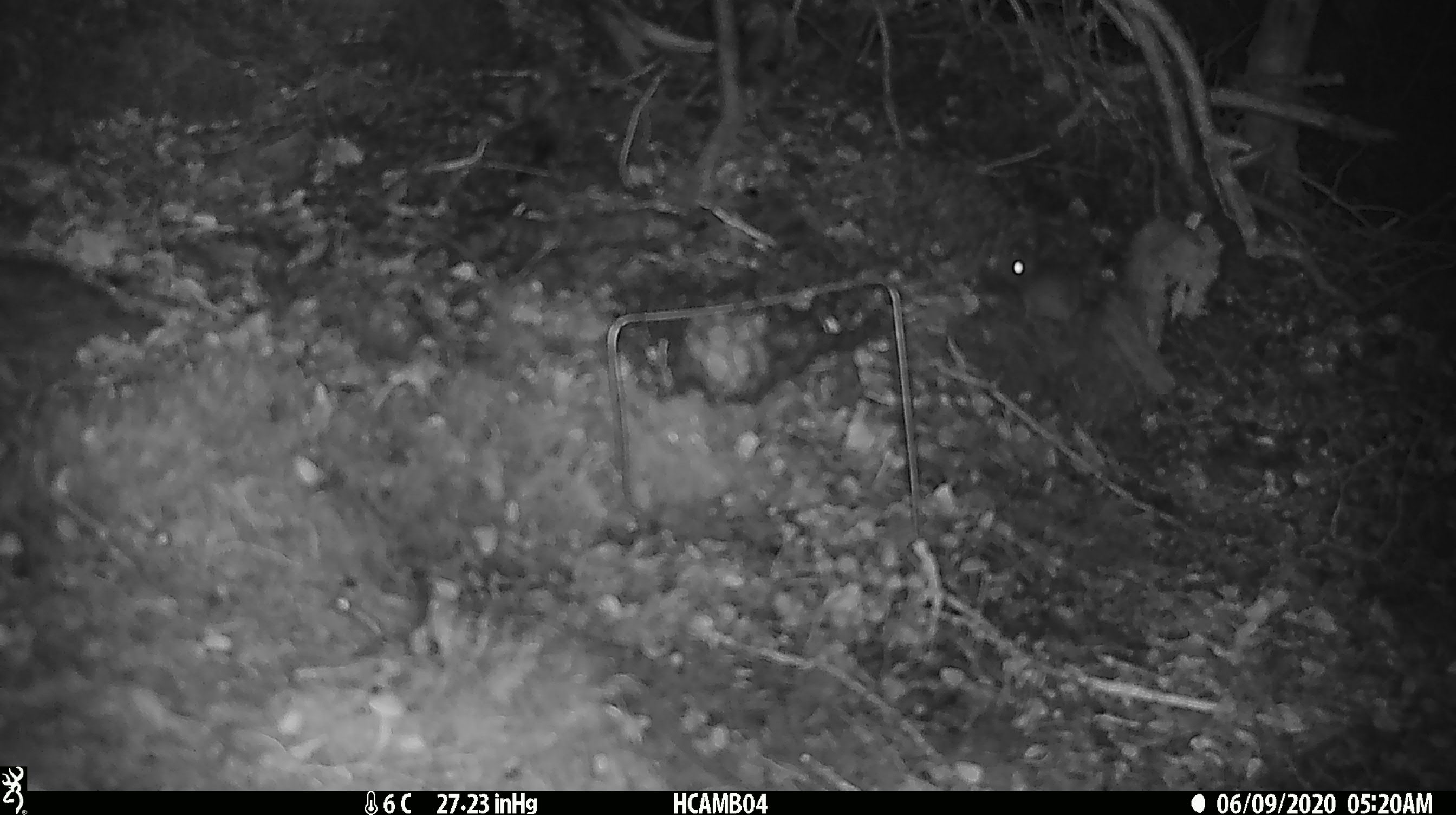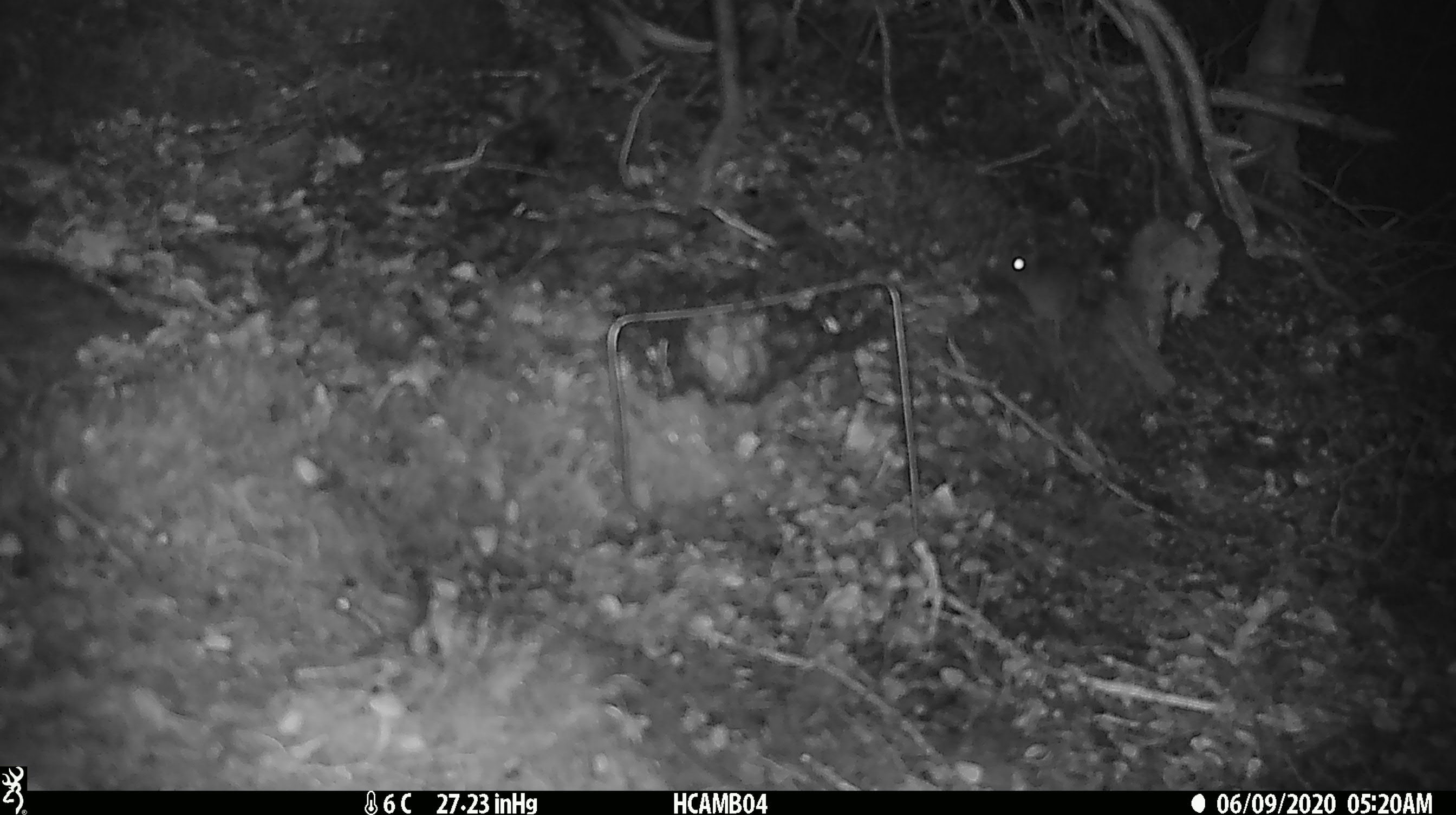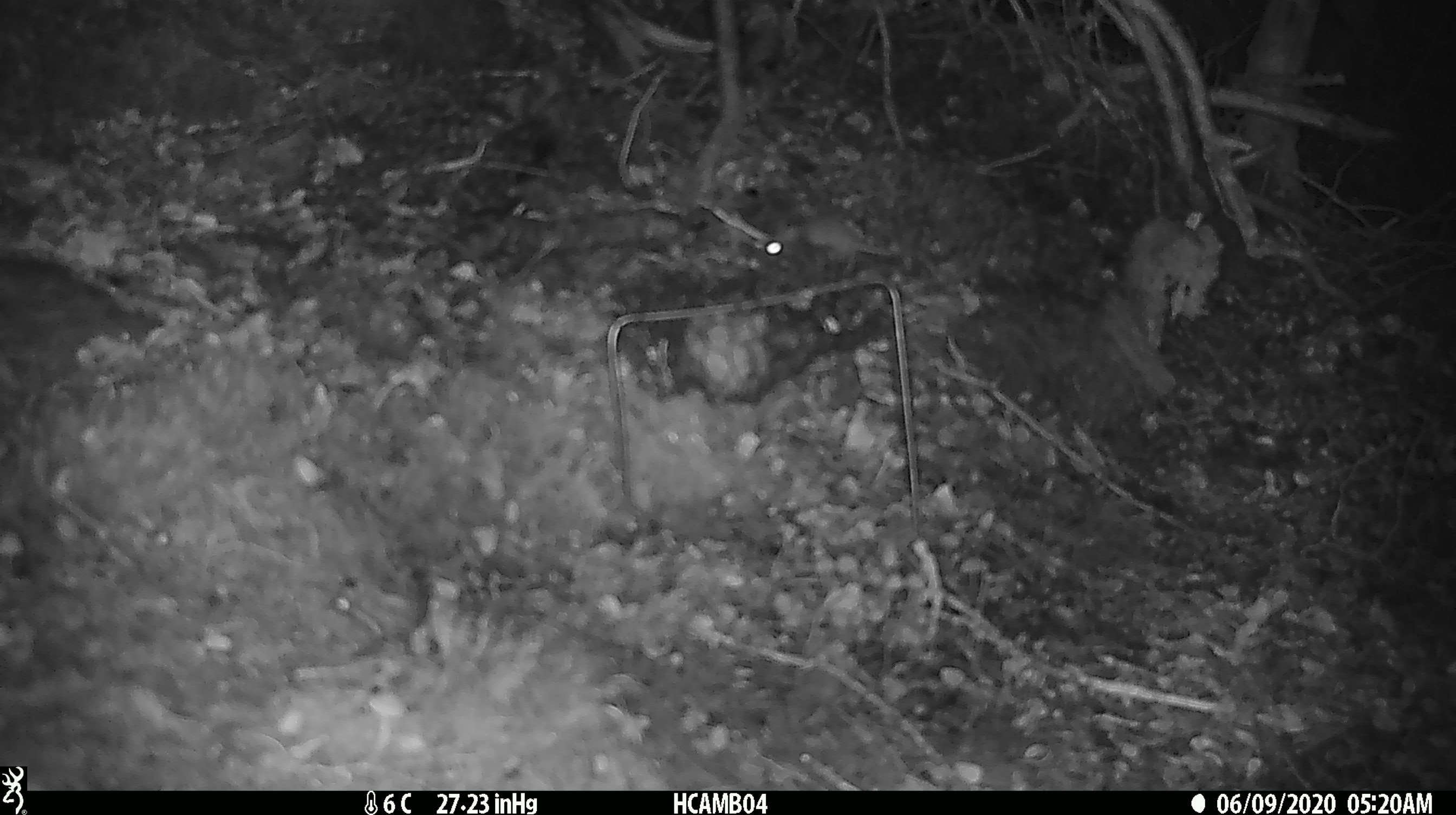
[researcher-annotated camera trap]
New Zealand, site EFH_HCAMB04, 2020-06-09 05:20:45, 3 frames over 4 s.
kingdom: Animalia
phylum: Chordata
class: Mammalia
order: Rodentia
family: Muridae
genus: Mus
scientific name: Mus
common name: mouse